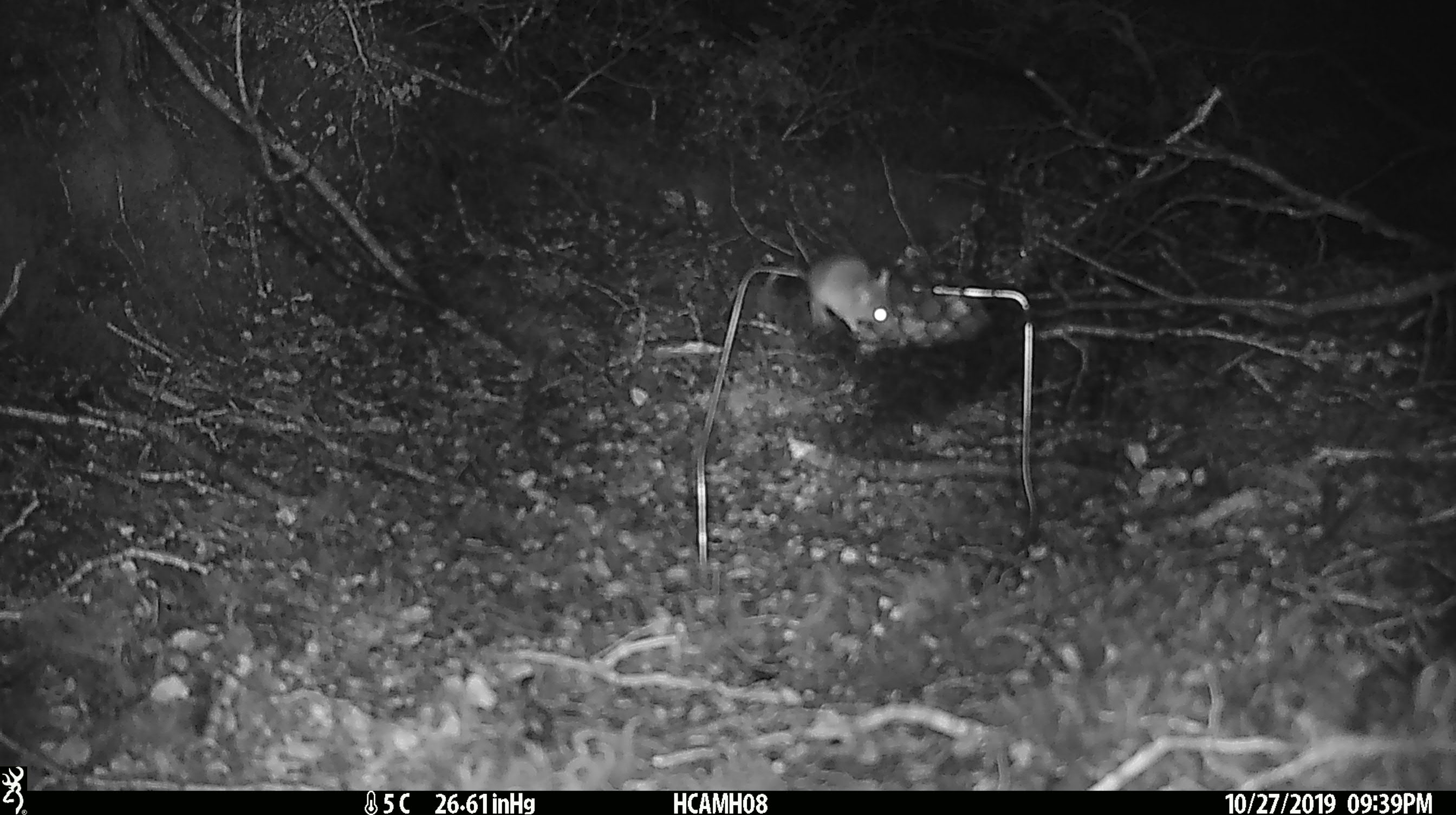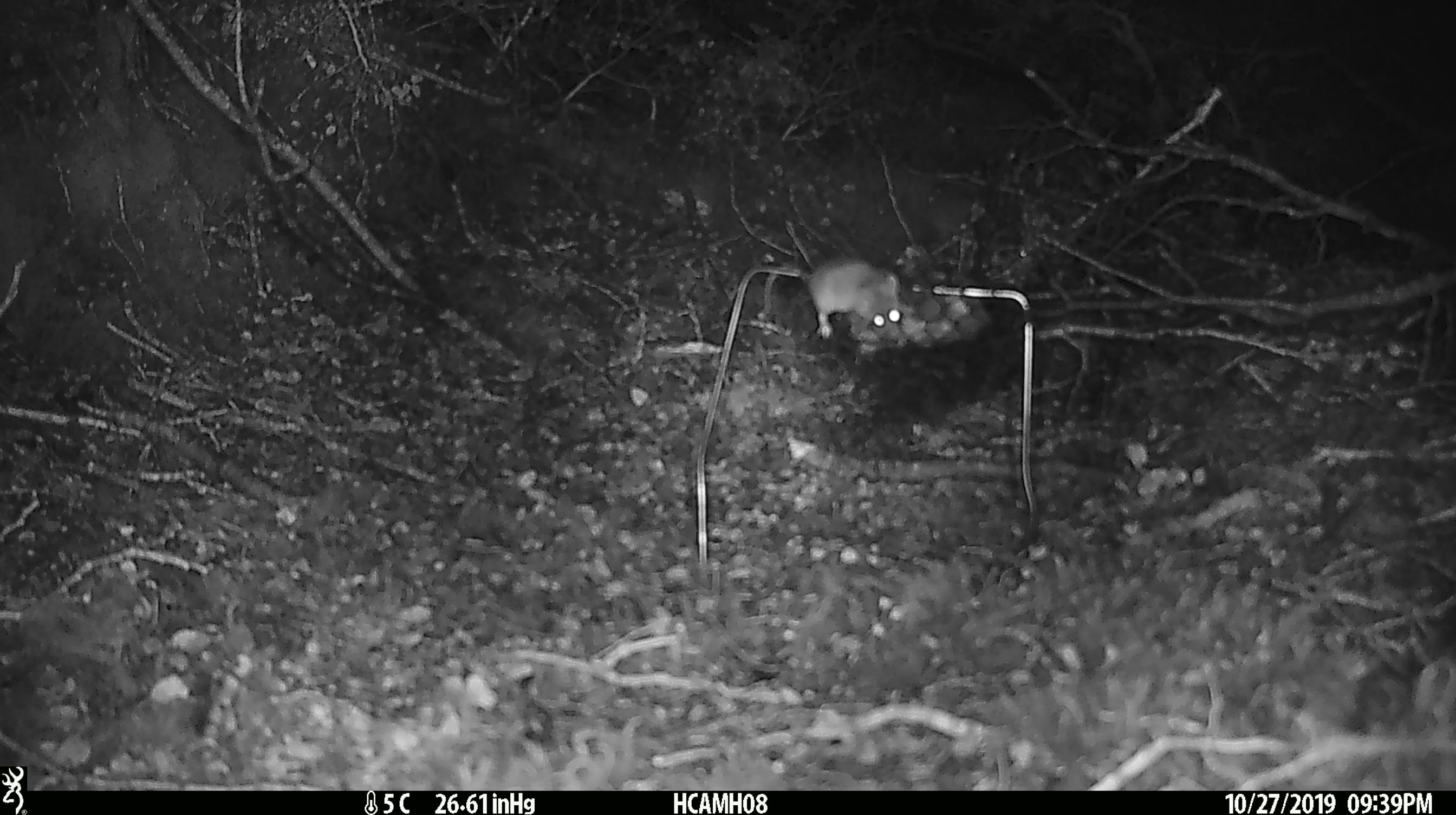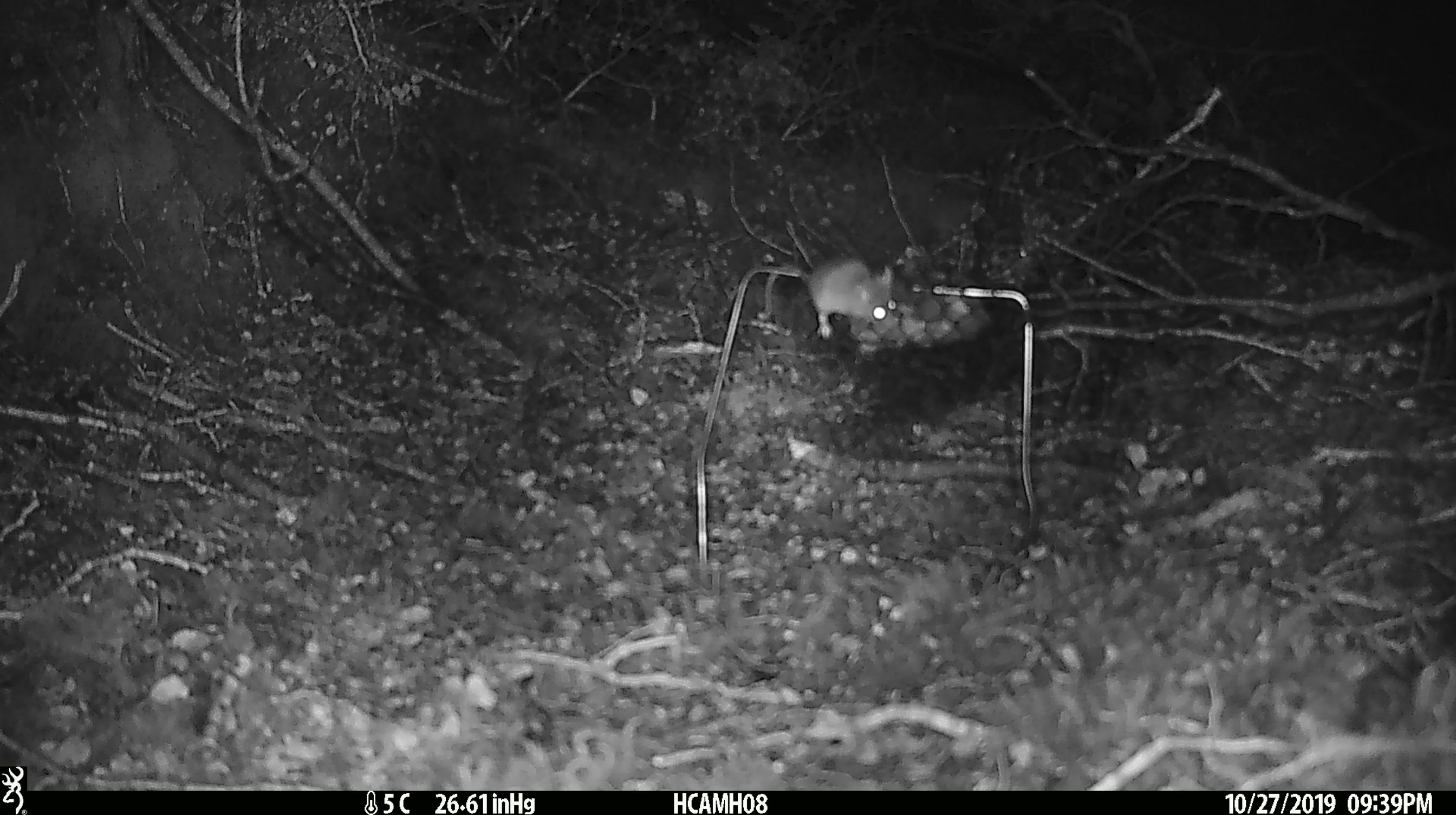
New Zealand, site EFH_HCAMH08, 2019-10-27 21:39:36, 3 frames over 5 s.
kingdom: Animalia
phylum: Chordata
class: Mammalia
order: Rodentia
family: Muridae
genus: Mus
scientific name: Mus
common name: mouse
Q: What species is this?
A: Mouse (Mus).